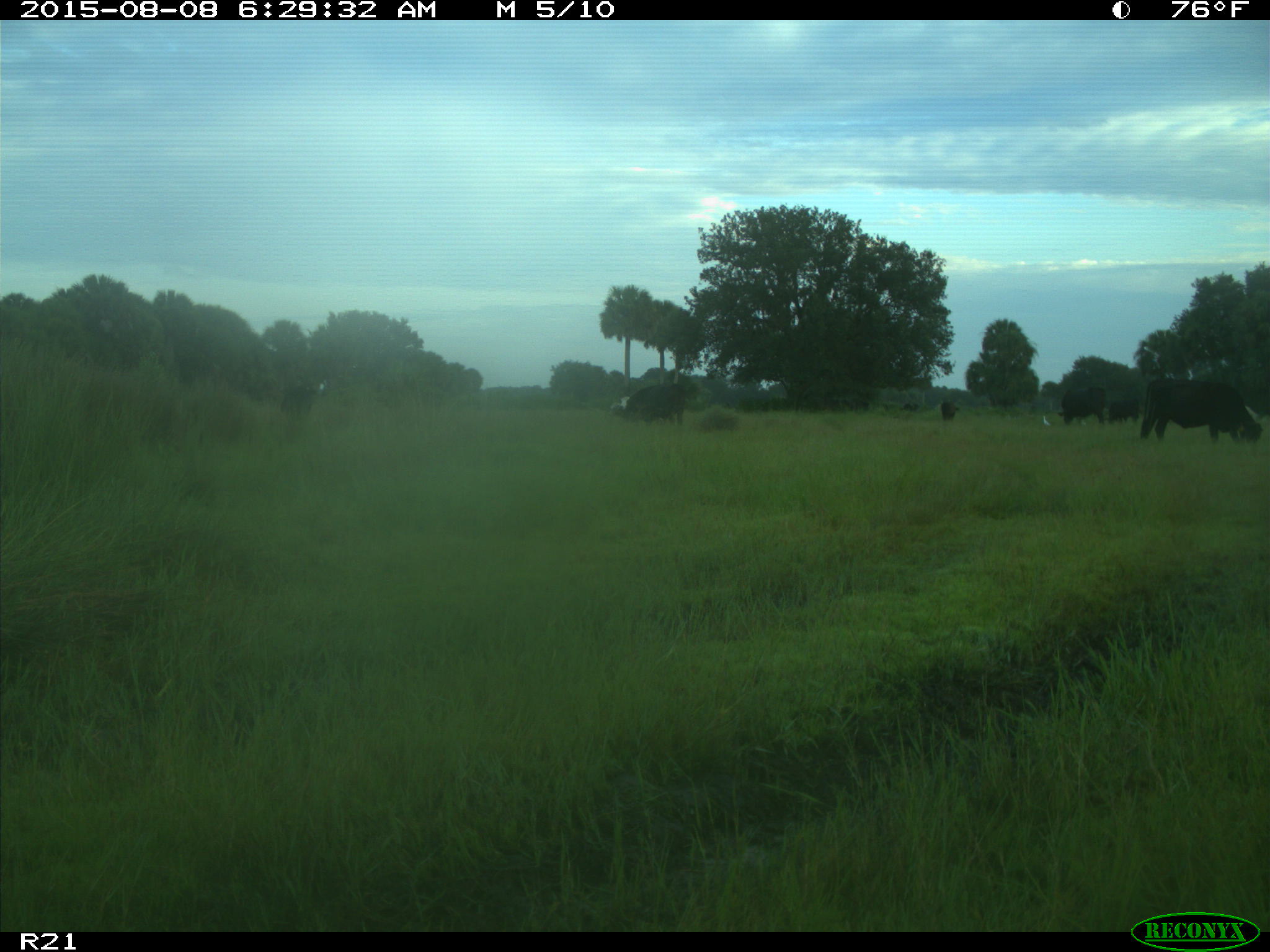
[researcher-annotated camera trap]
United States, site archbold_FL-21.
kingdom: Animalia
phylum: Chordata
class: Mammalia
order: Artiodactyla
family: Bovidae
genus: Bos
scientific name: Bos taurus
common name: domestic cow